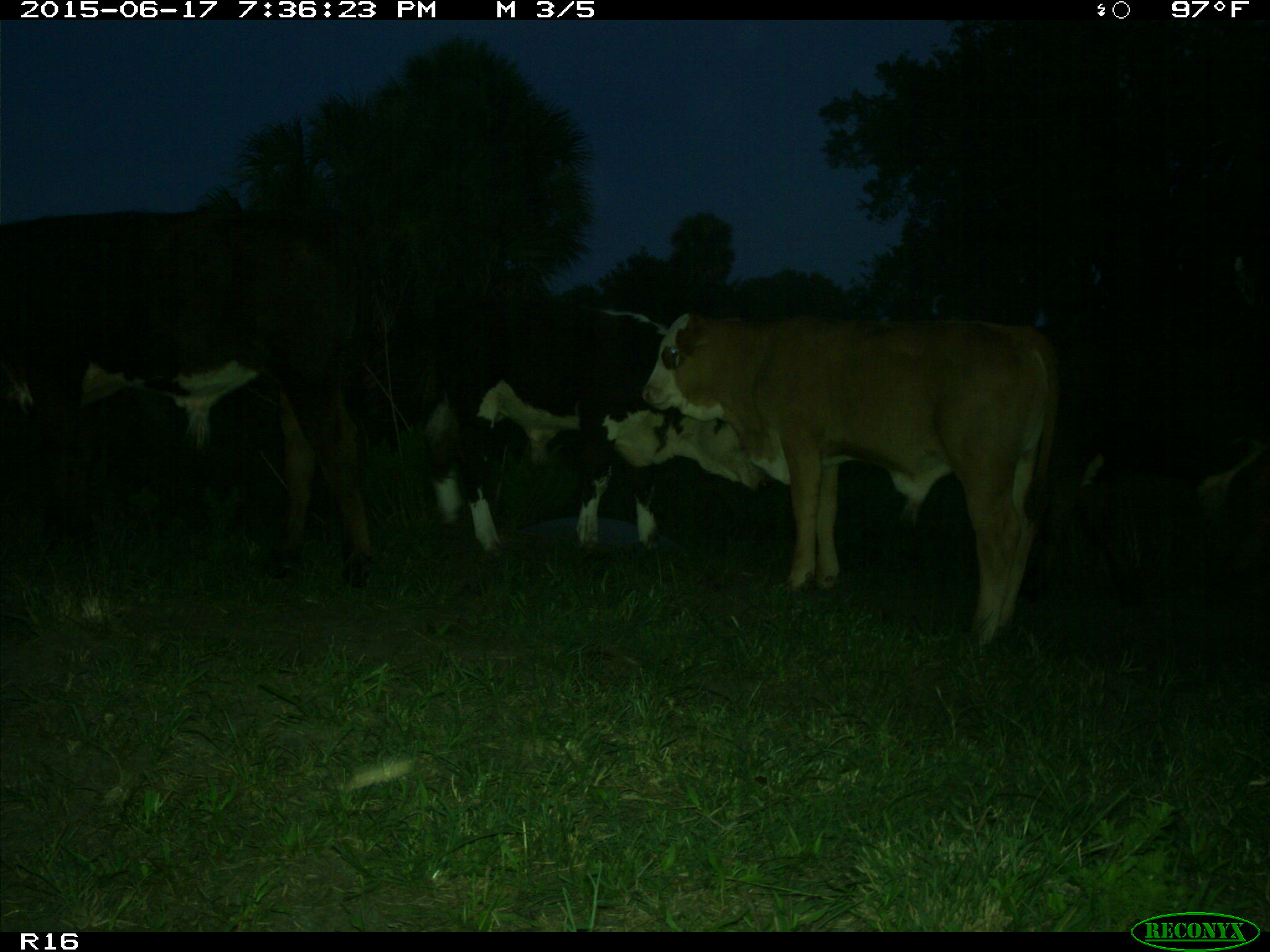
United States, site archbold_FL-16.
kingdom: Animalia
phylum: Chordata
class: Mammalia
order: Artiodactyla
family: Bovidae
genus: Bos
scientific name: Bos taurus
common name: domestic cow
Bos taurus (domestic cow).